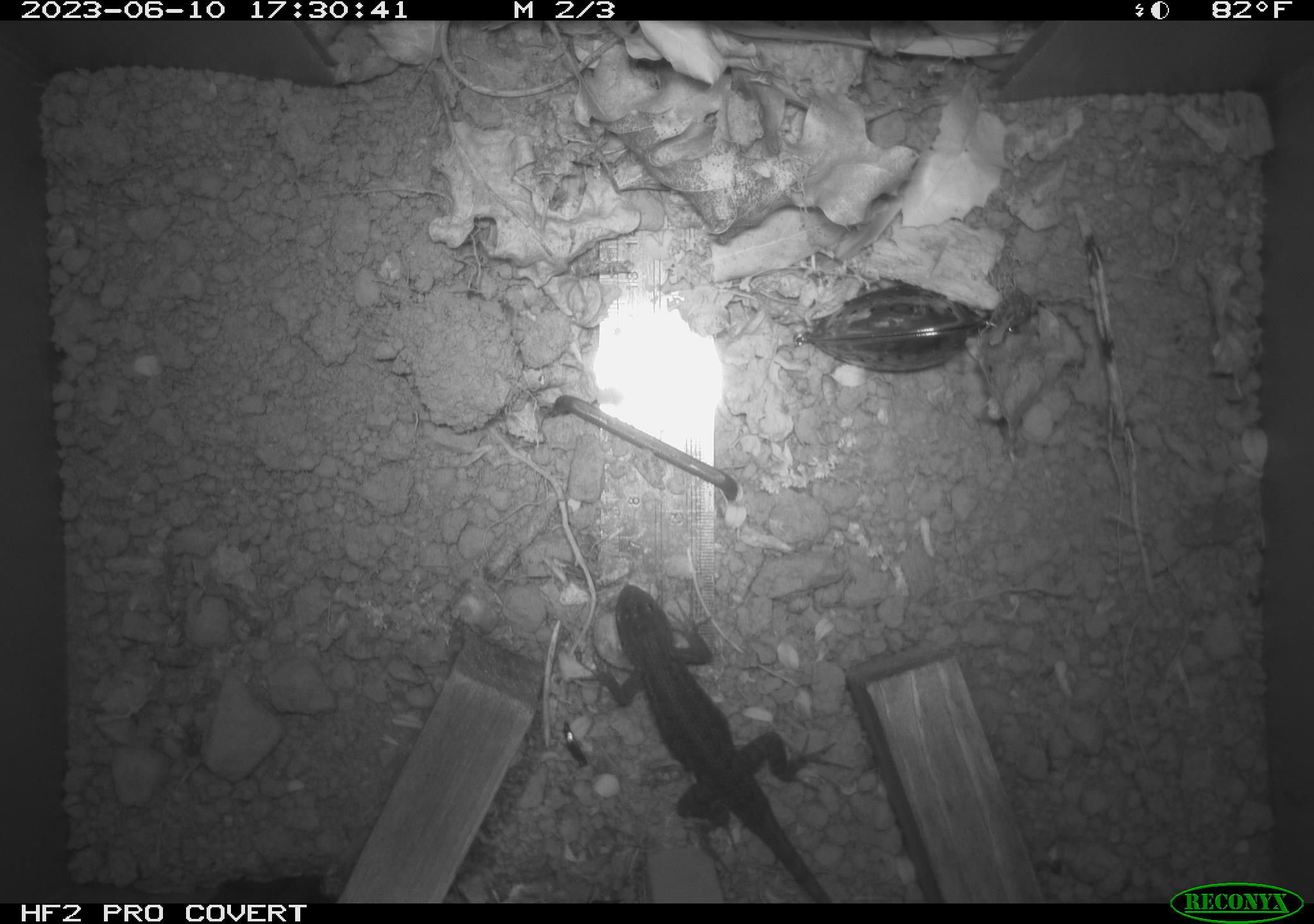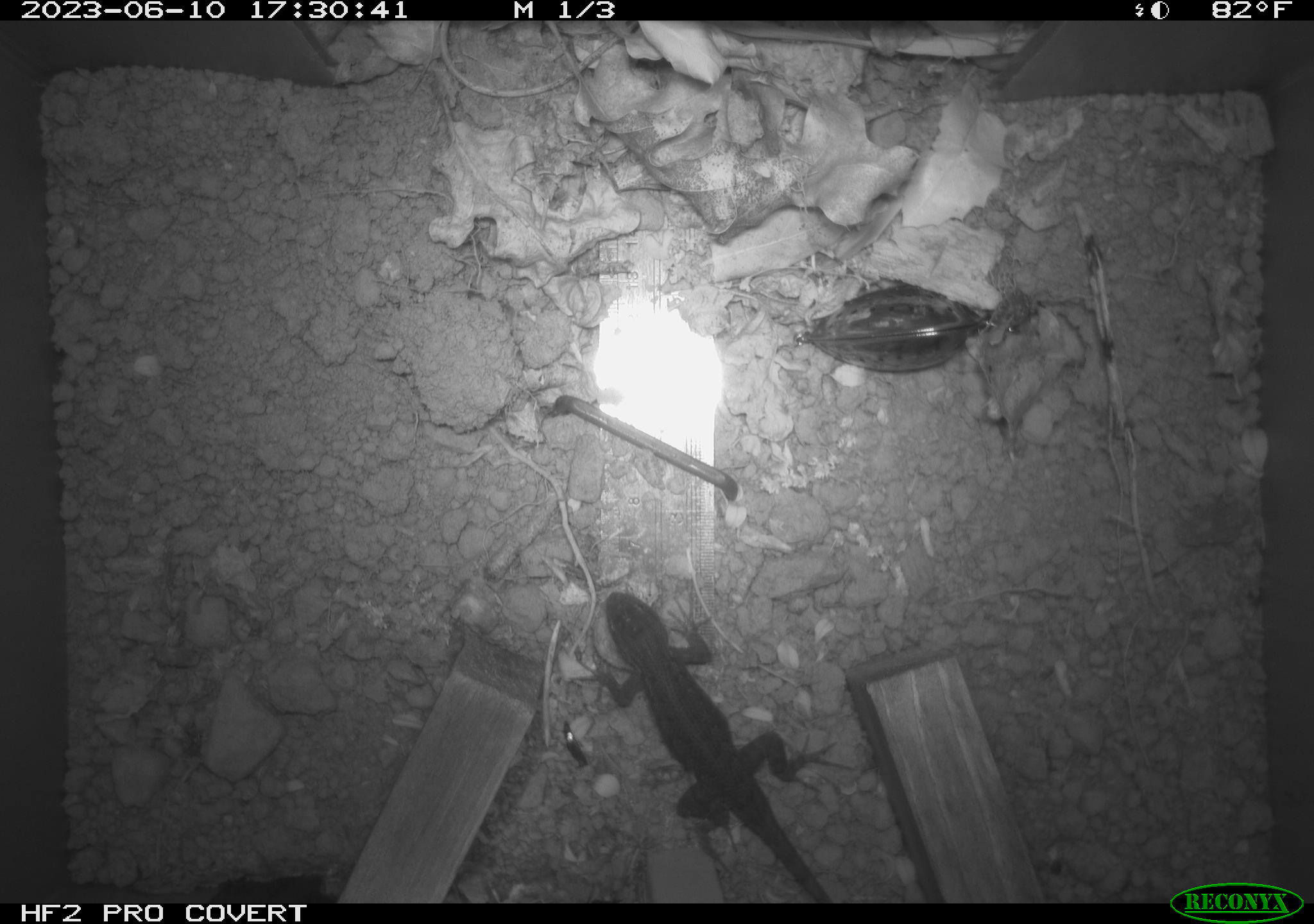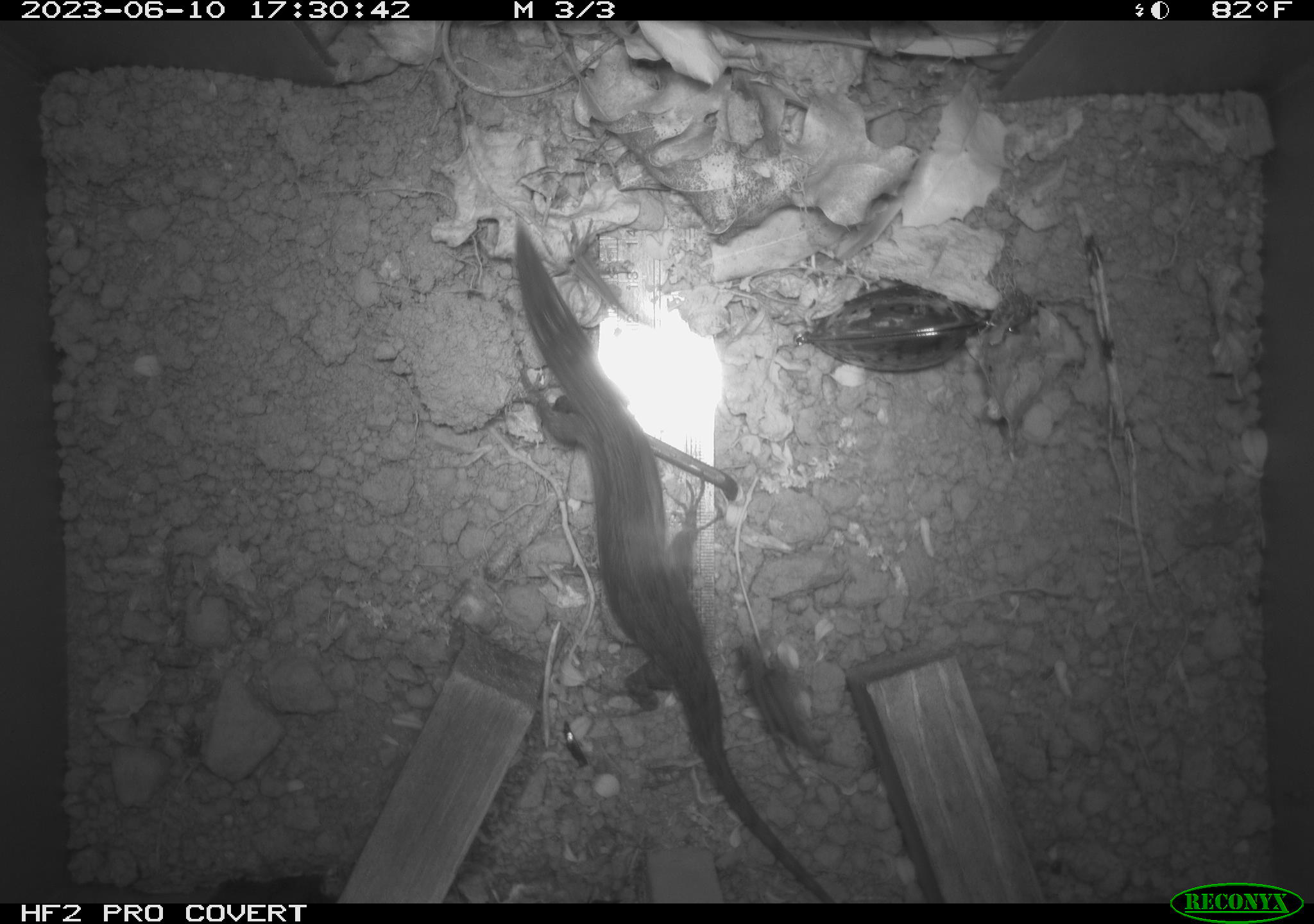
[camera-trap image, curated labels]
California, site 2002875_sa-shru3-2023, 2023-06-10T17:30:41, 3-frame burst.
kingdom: Animalia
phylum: Chordata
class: Mammalia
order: Rodentia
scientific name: Rodentia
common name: mouse species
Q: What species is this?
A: Mouse species (Rodentia).